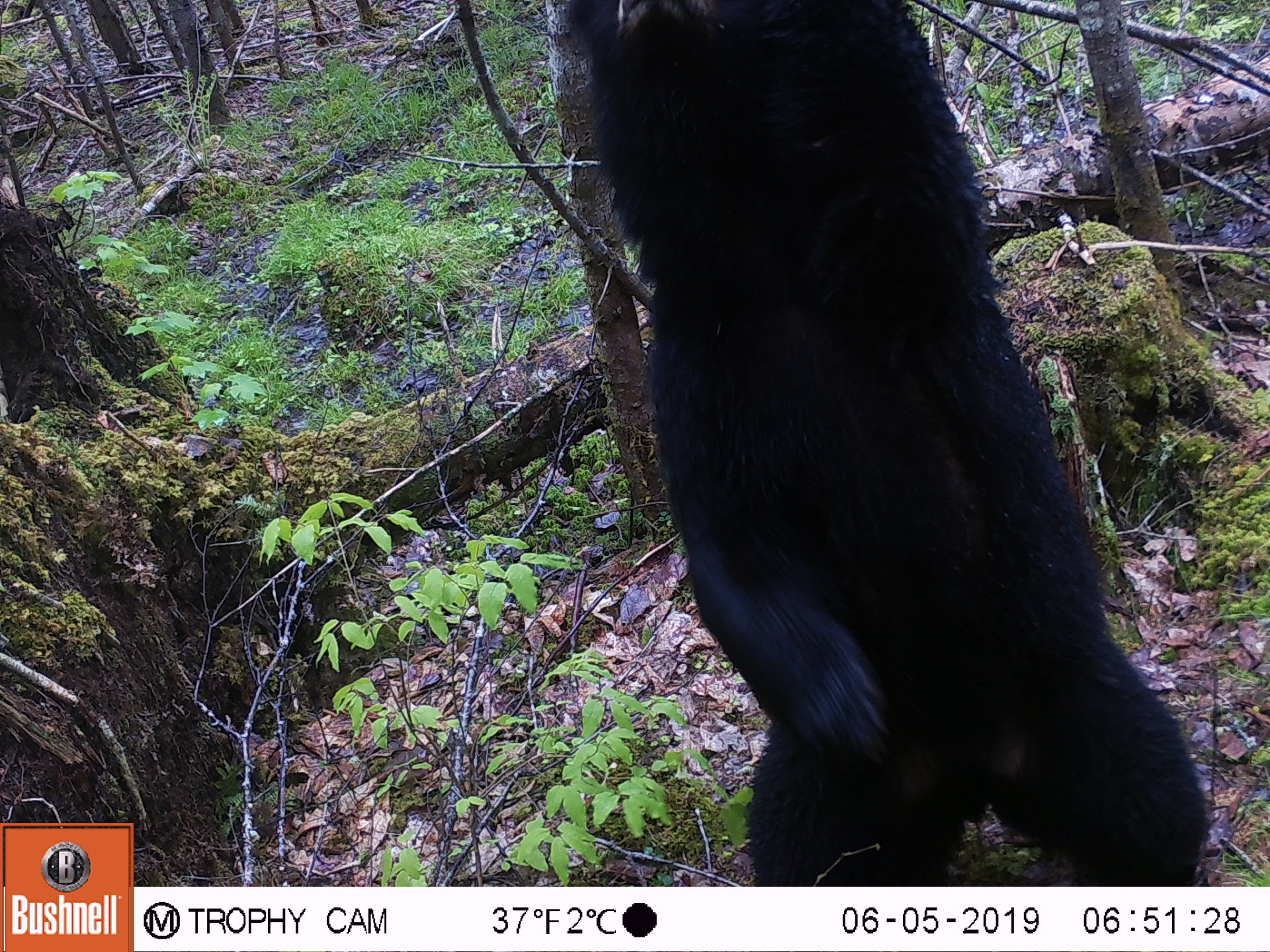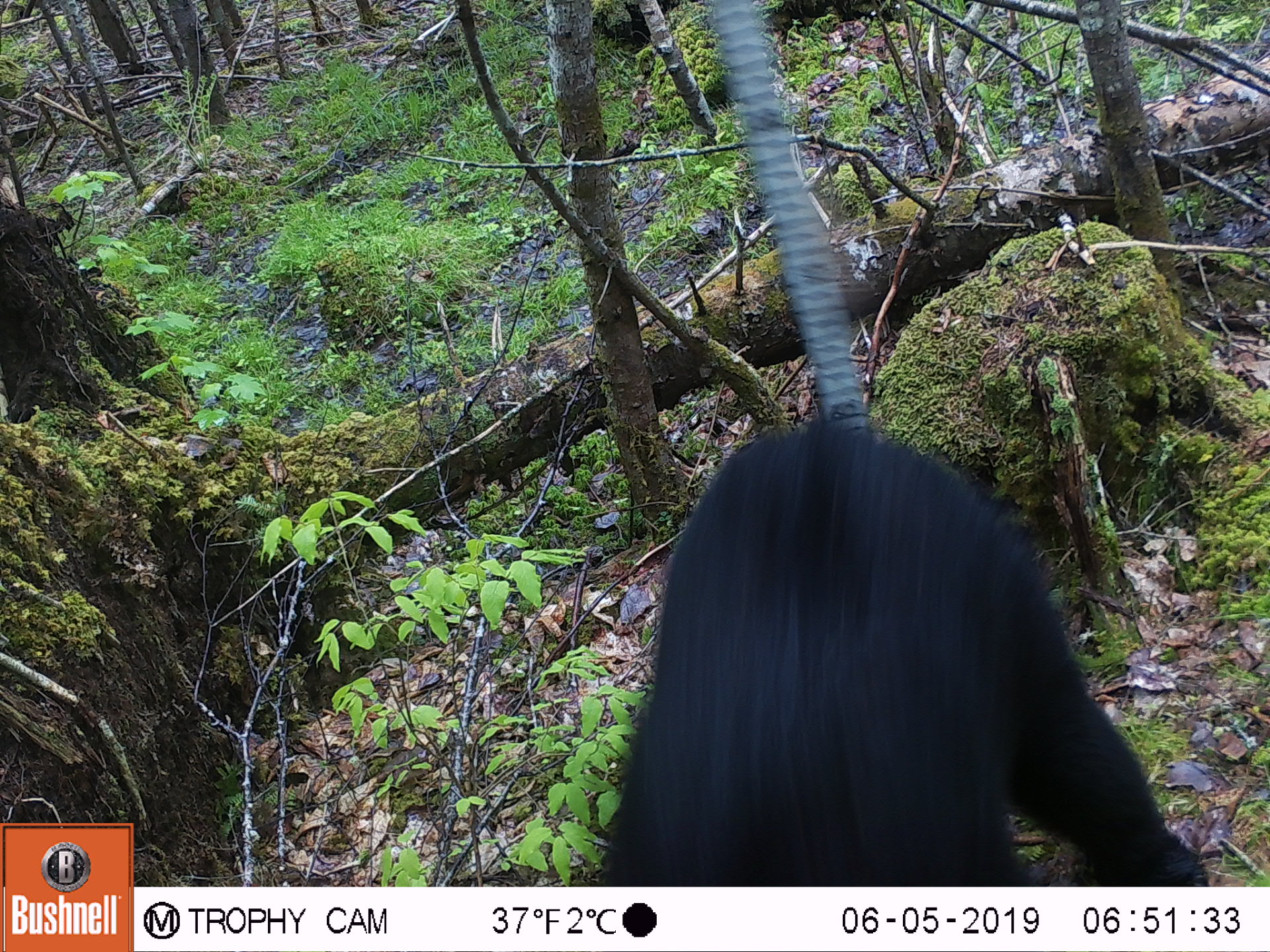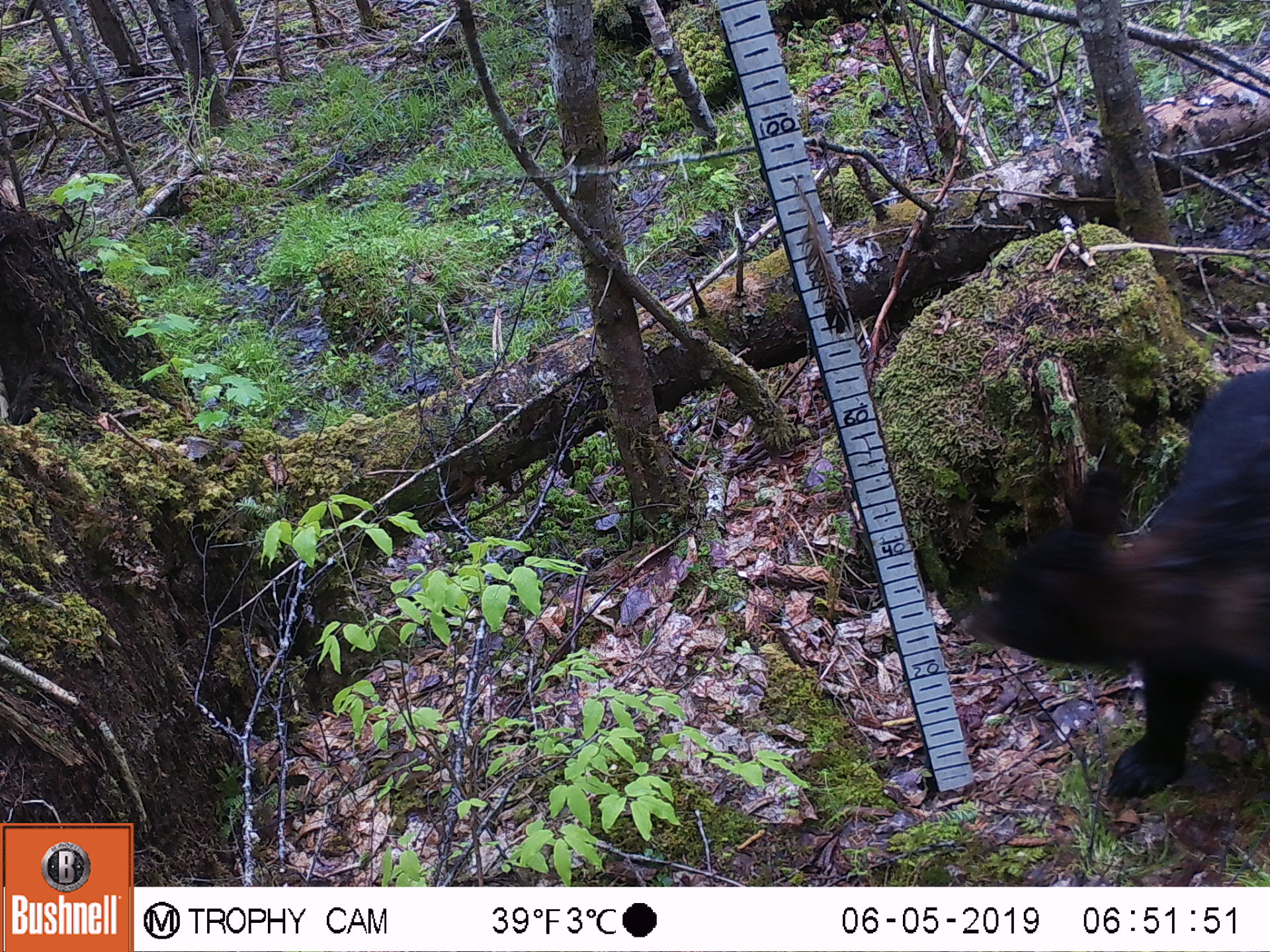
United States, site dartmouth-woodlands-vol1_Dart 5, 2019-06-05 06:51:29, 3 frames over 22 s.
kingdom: Animalia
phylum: Chordata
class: Mammalia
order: Carnivora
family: Ursidae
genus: Ursus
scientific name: Ursus americanus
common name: black bear